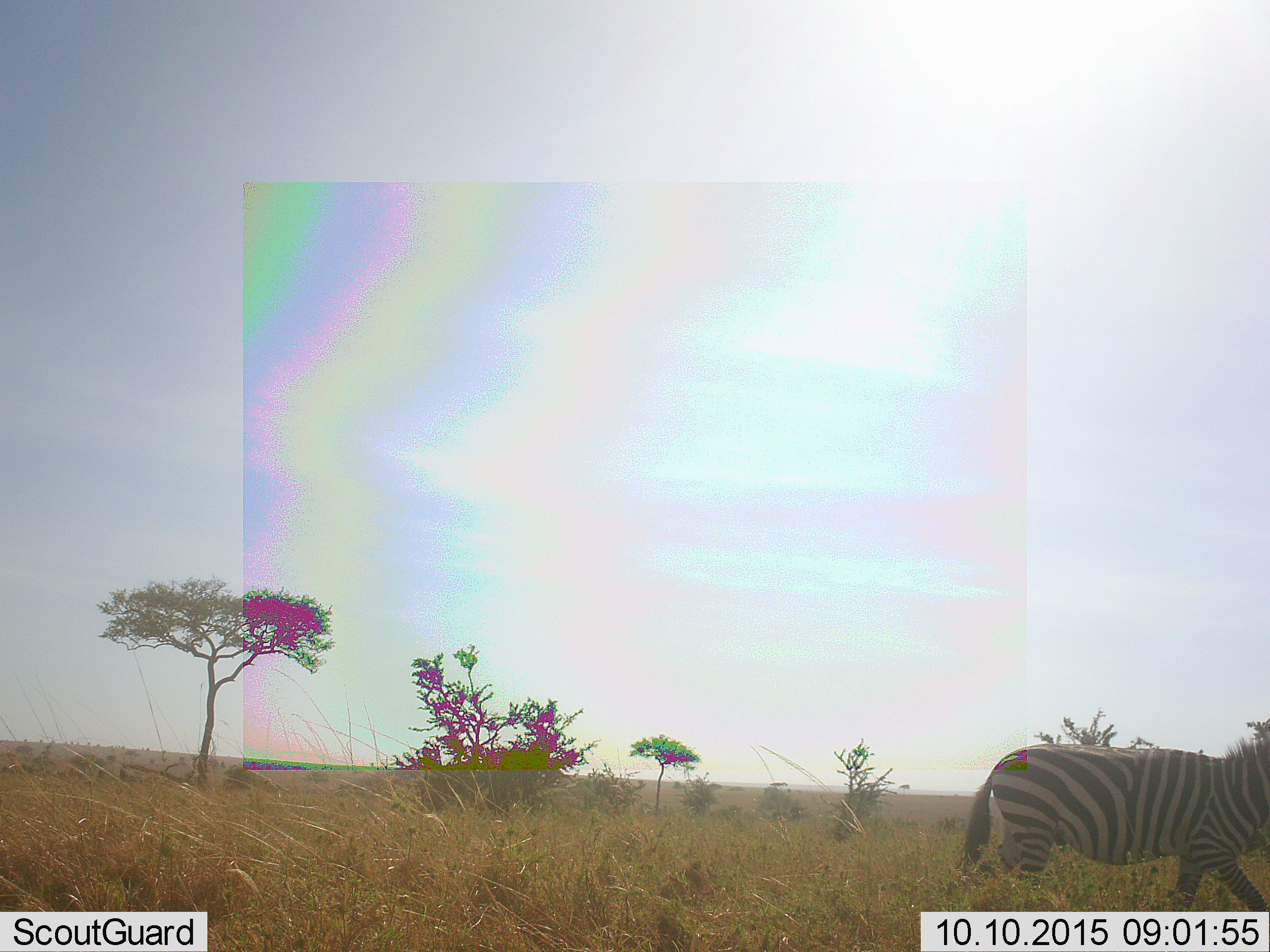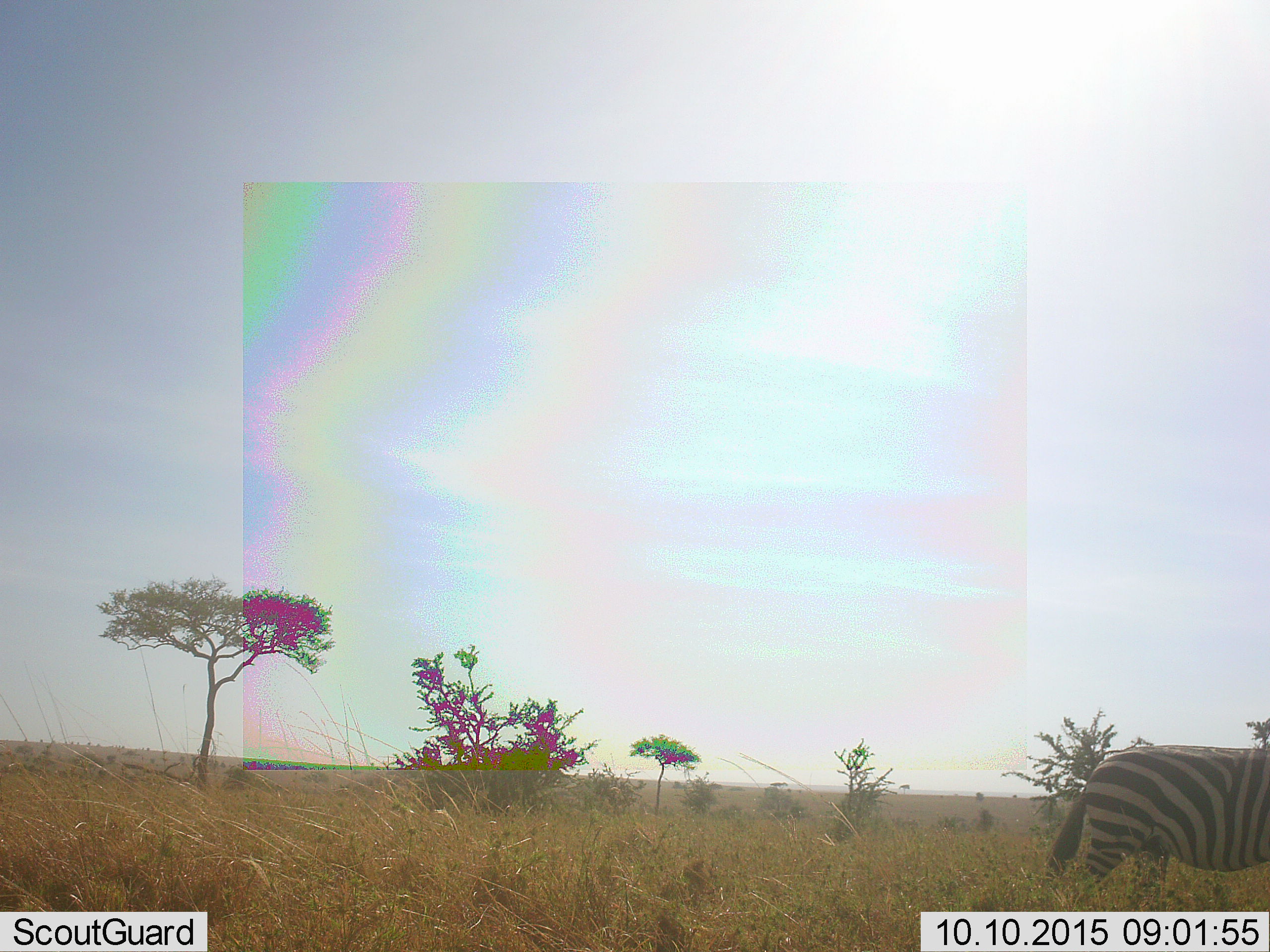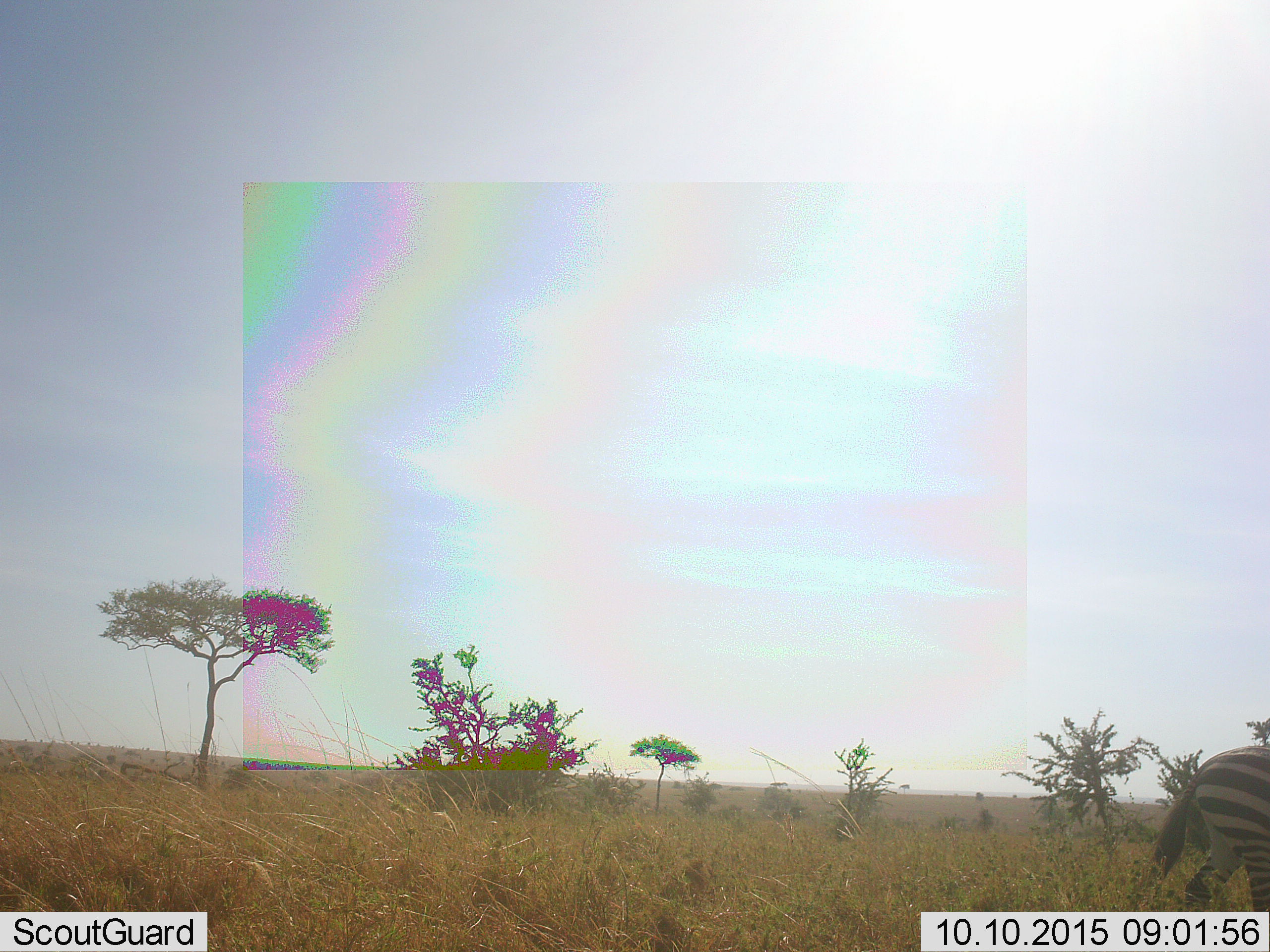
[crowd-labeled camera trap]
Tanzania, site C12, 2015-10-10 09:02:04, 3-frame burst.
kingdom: Animalia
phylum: Chordata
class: Mammalia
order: Perissodactyla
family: Equidae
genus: Equus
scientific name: Equus quagga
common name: plains zebra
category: zebra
Zebra (plains zebra) (Equus quagga), count 1. Behavior (volunteer vote fractions): standing 6%, resting 0%, moving 94%, interacting 0%. Young present (vote fraction): 0%. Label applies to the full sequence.